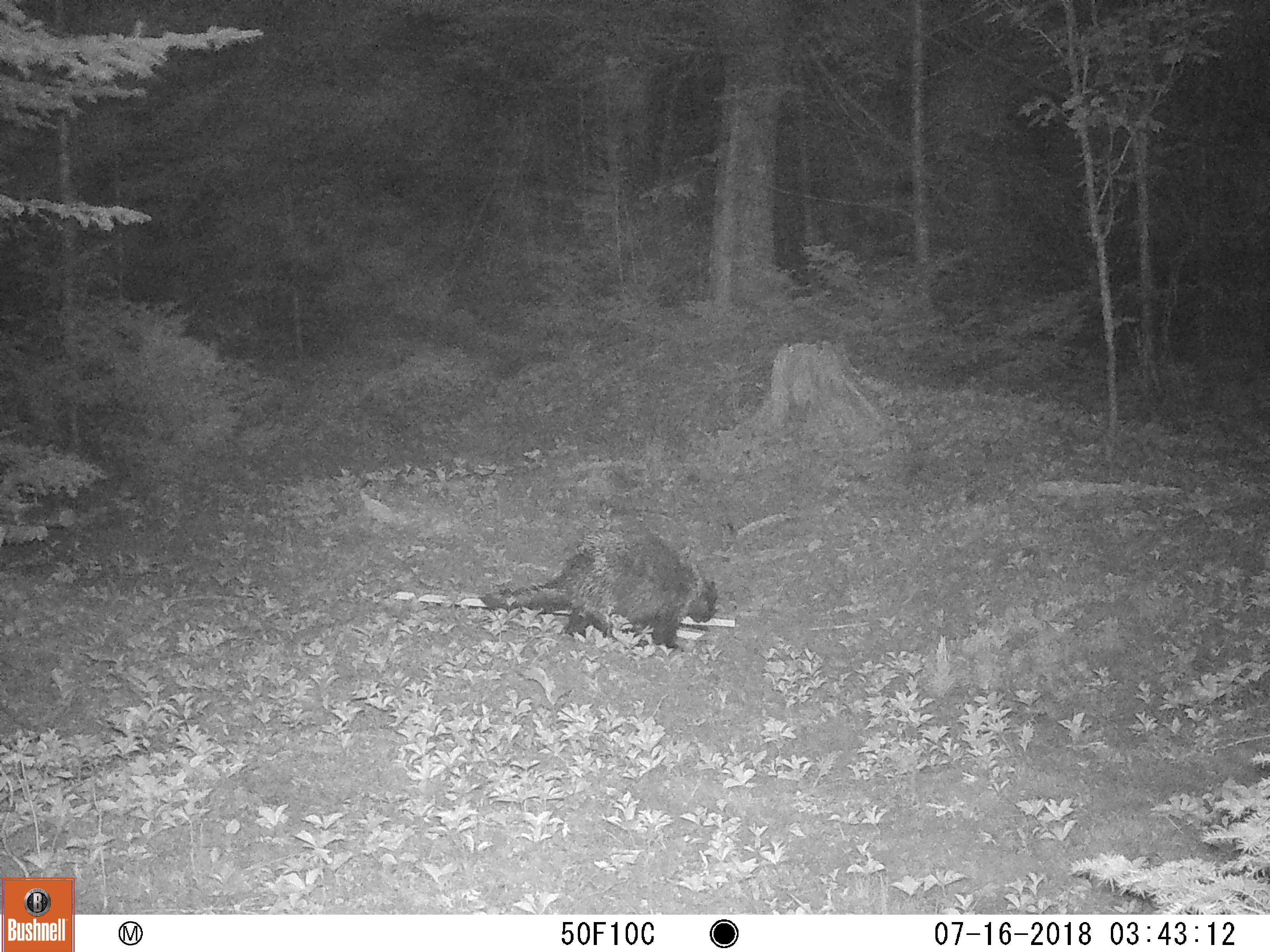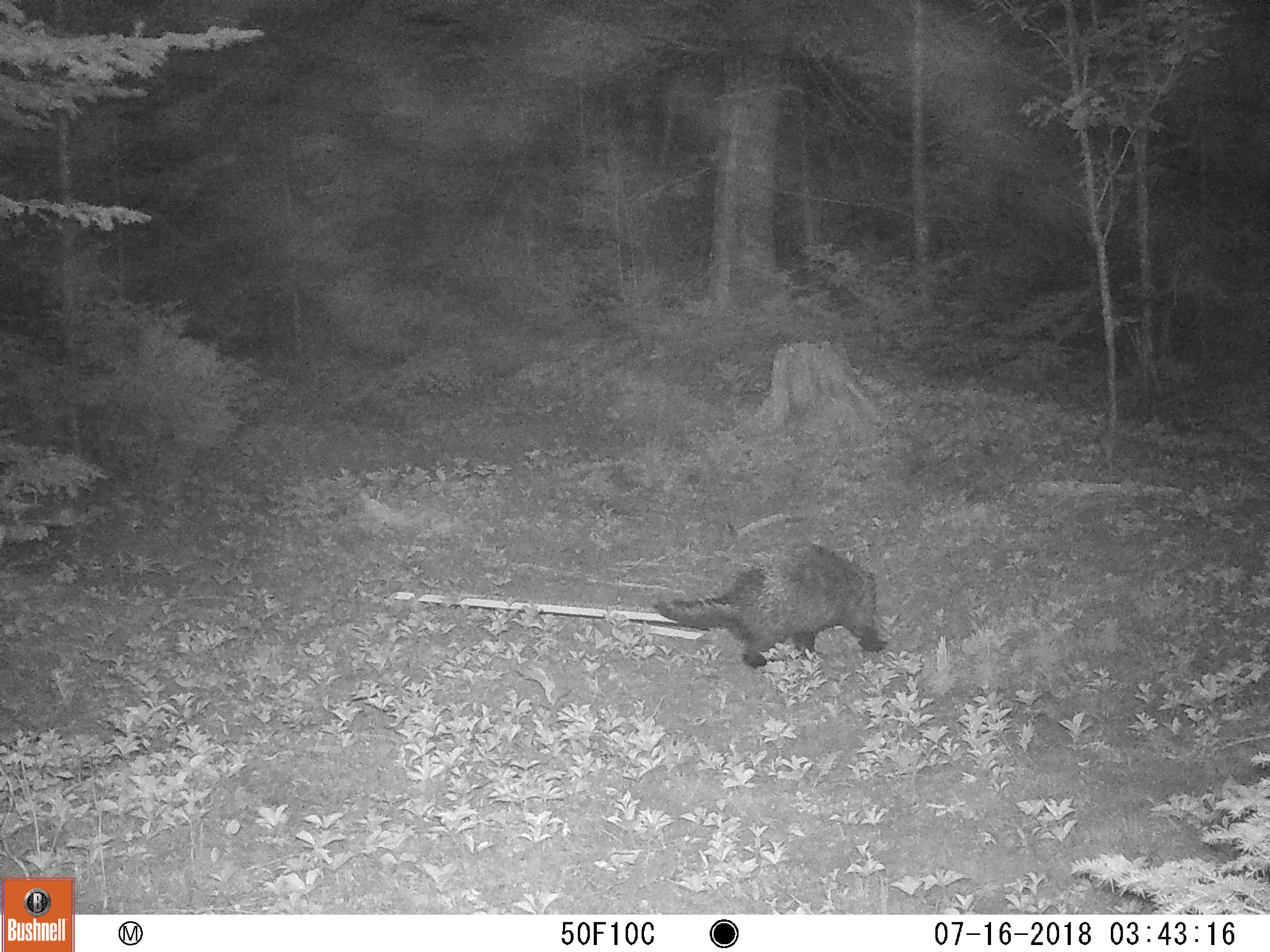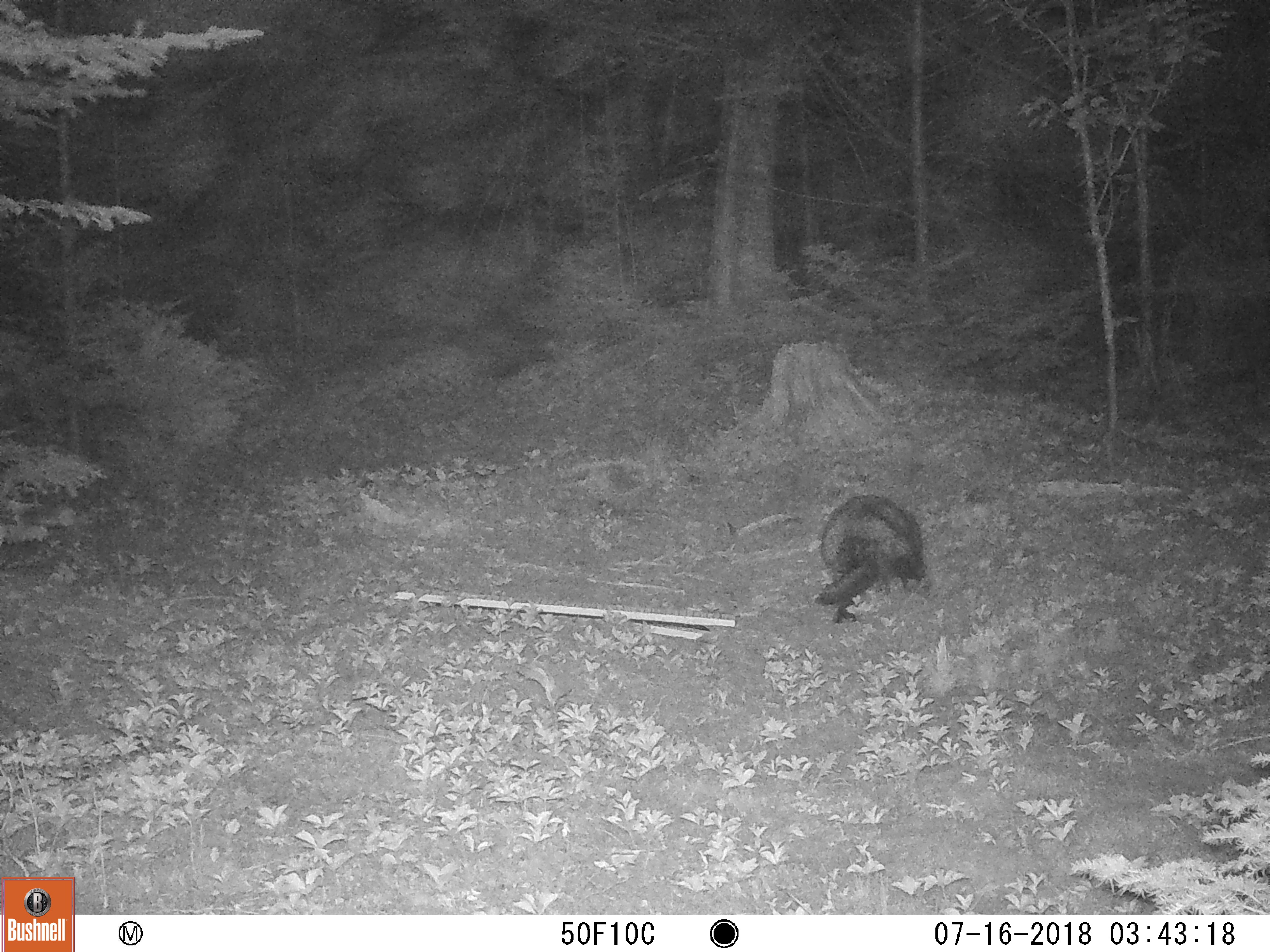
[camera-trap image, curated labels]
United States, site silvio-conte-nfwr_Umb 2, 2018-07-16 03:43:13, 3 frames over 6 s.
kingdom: Animalia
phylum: Chordata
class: Mammalia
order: Rodentia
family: Erethizontidae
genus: Erethizon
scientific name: Erethizon dorsatum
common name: porcupine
Porcupine (Erethizon dorsatum).